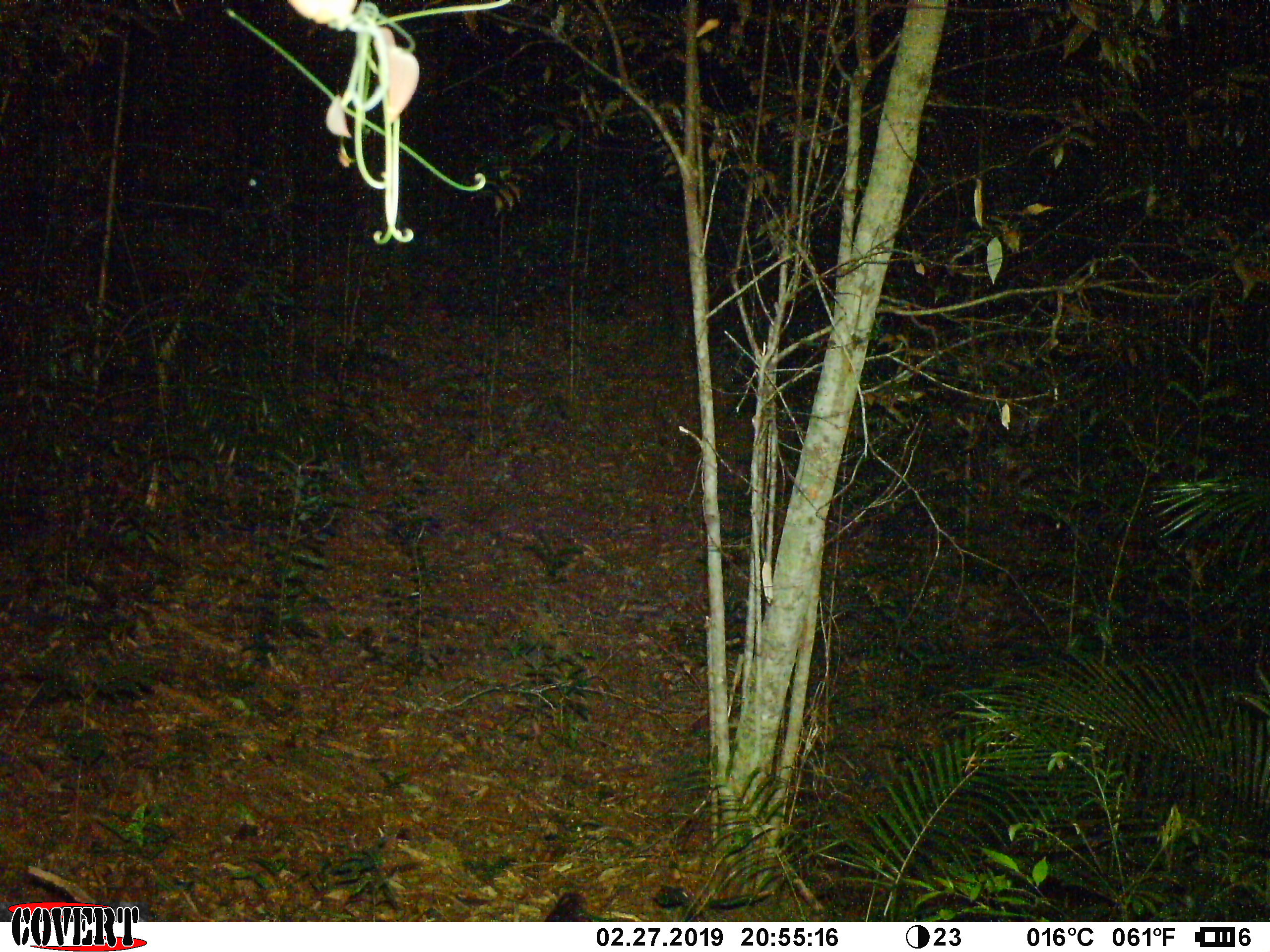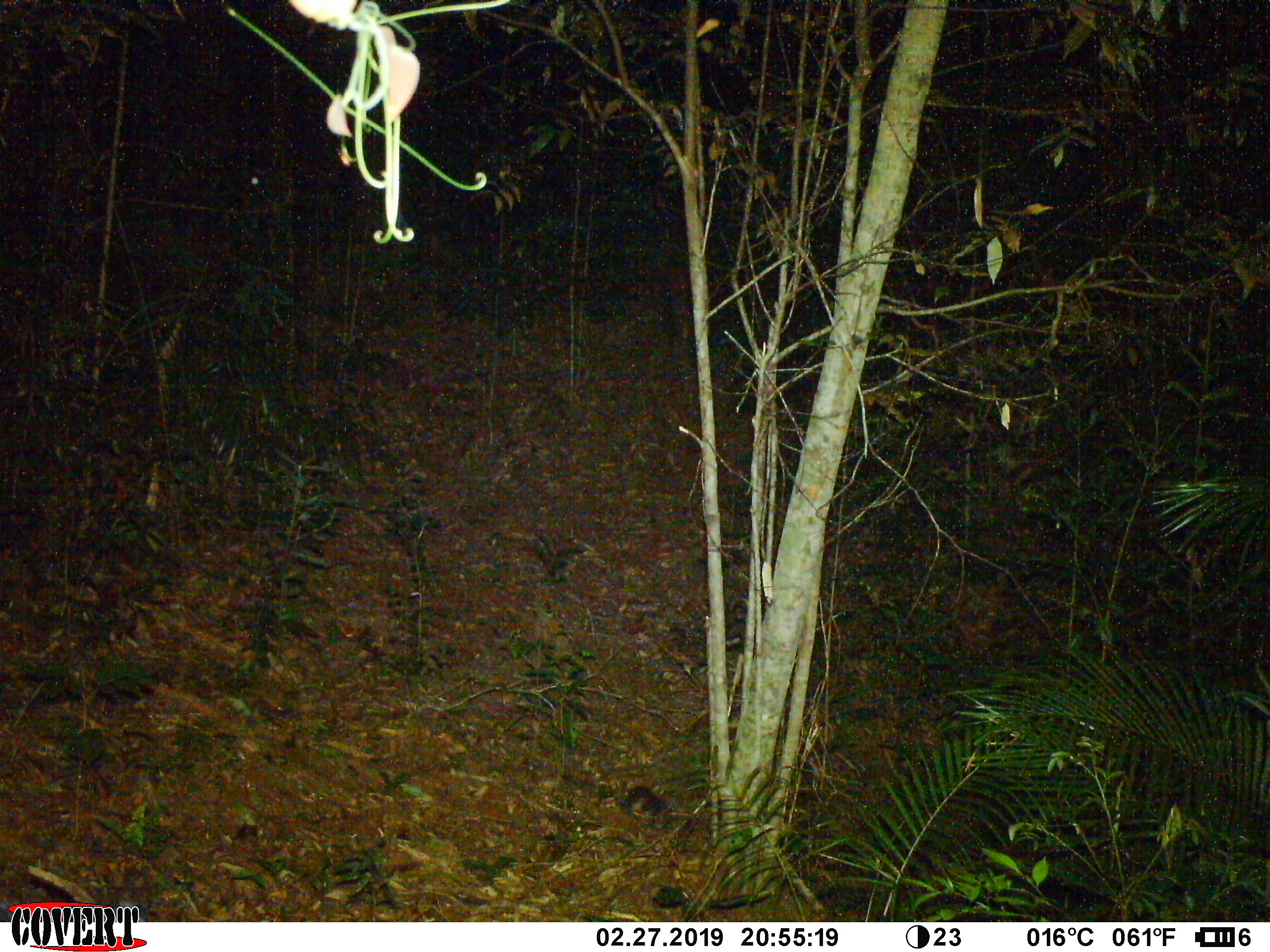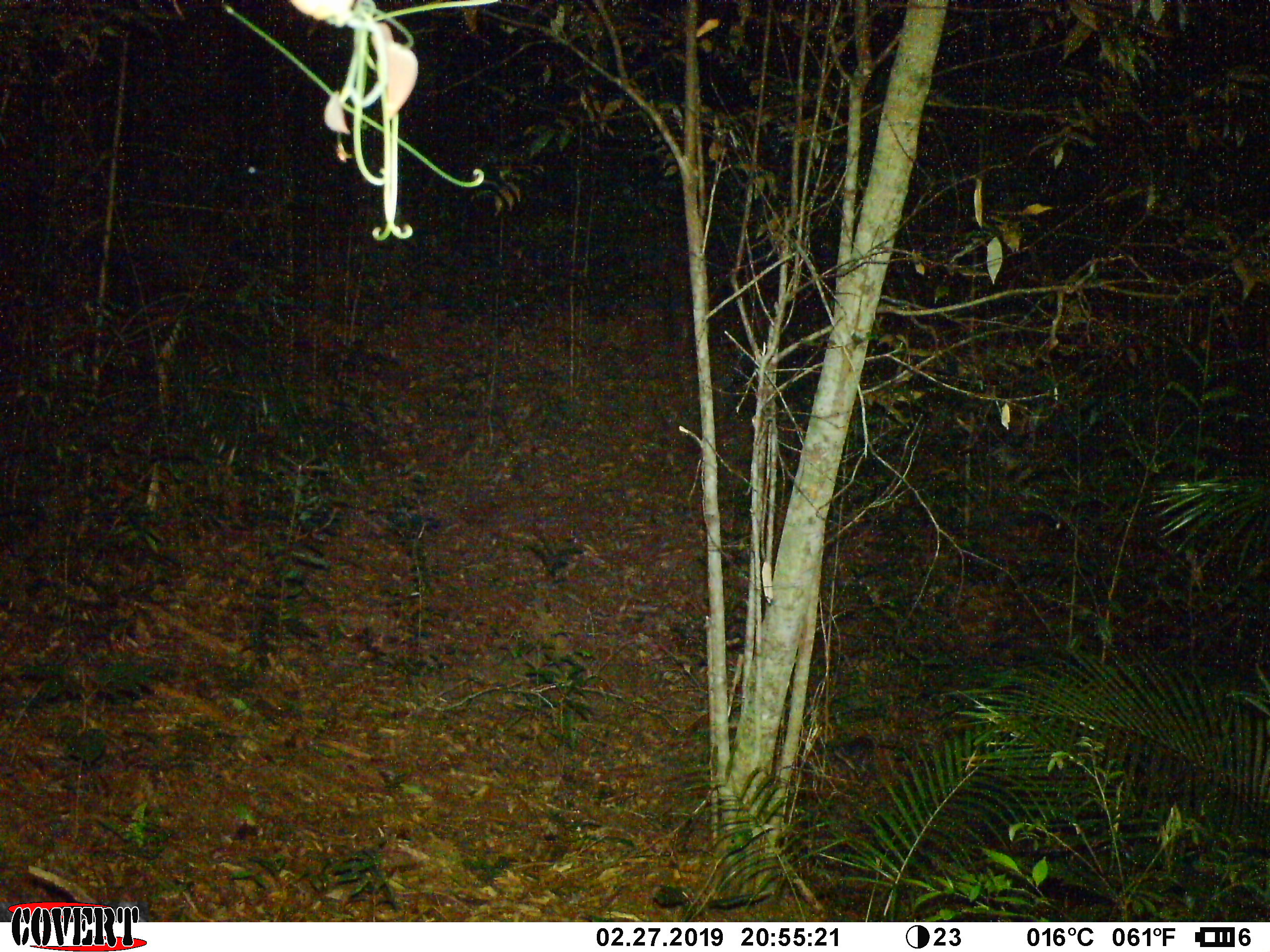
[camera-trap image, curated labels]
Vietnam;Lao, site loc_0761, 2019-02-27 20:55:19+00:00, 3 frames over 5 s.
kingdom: Animalia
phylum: Chordata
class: Mammalia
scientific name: Mammalia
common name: mammal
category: unidentified small mammal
Unidentified small mammal (mammal) (Mammalia). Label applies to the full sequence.